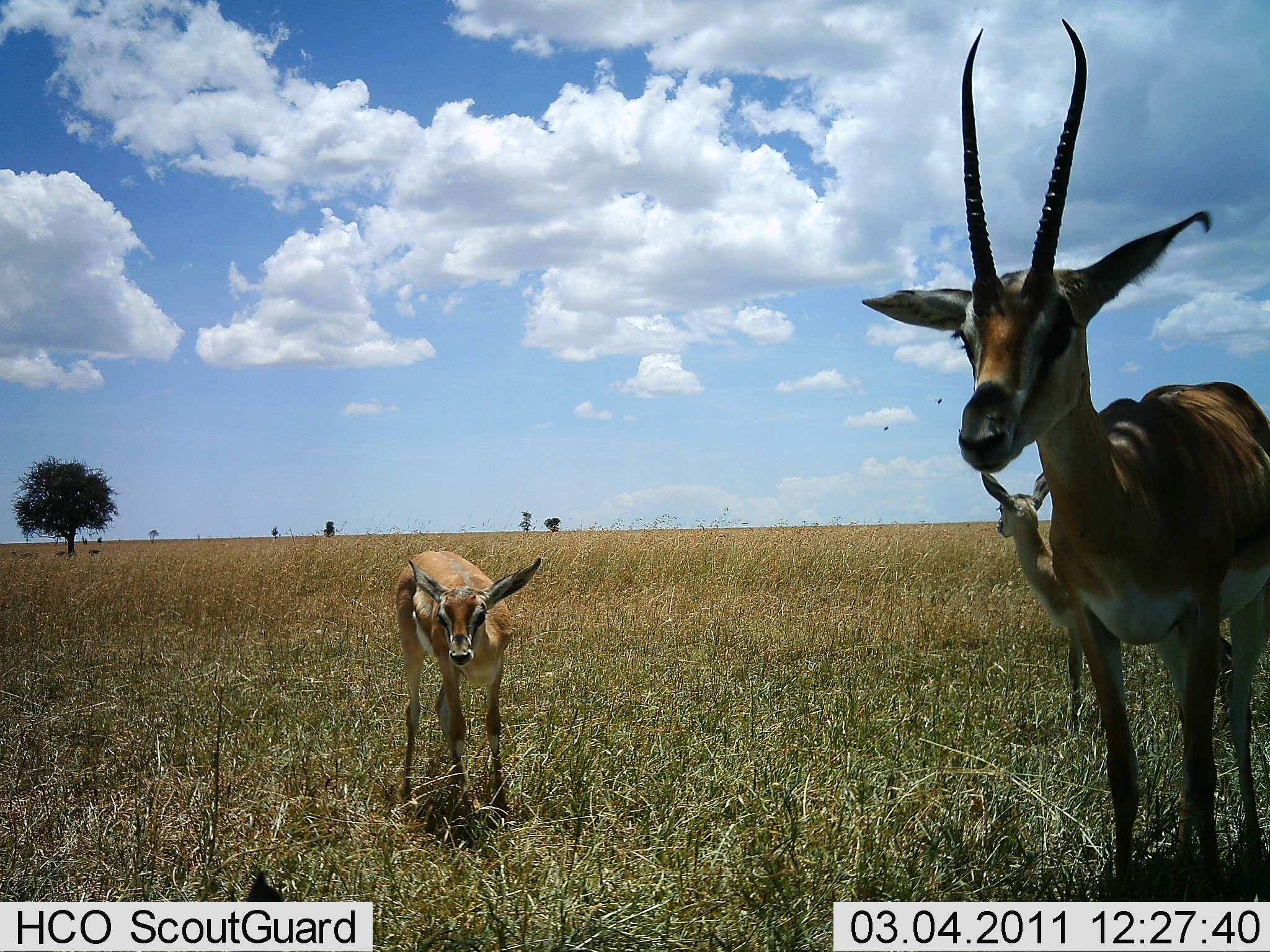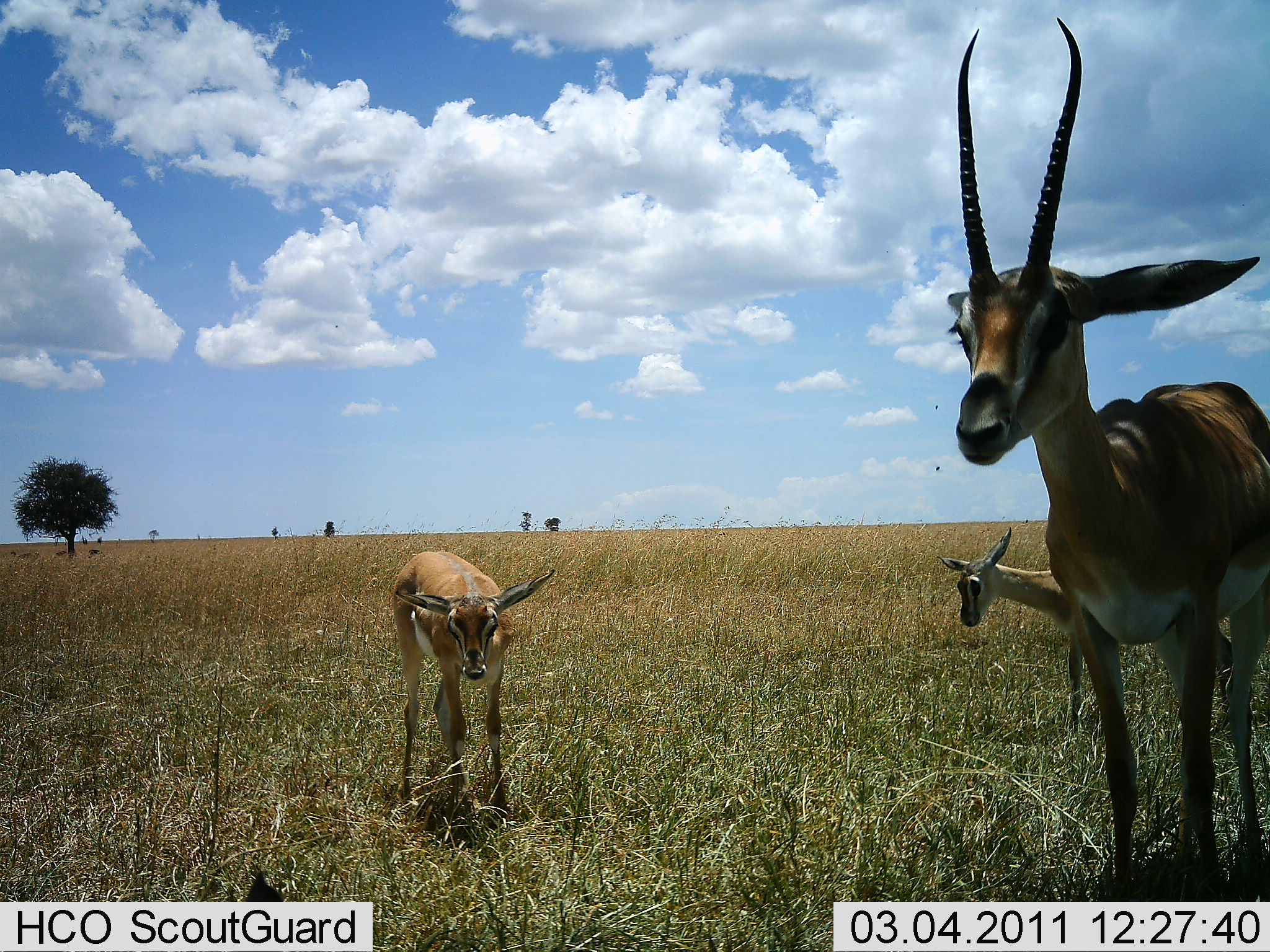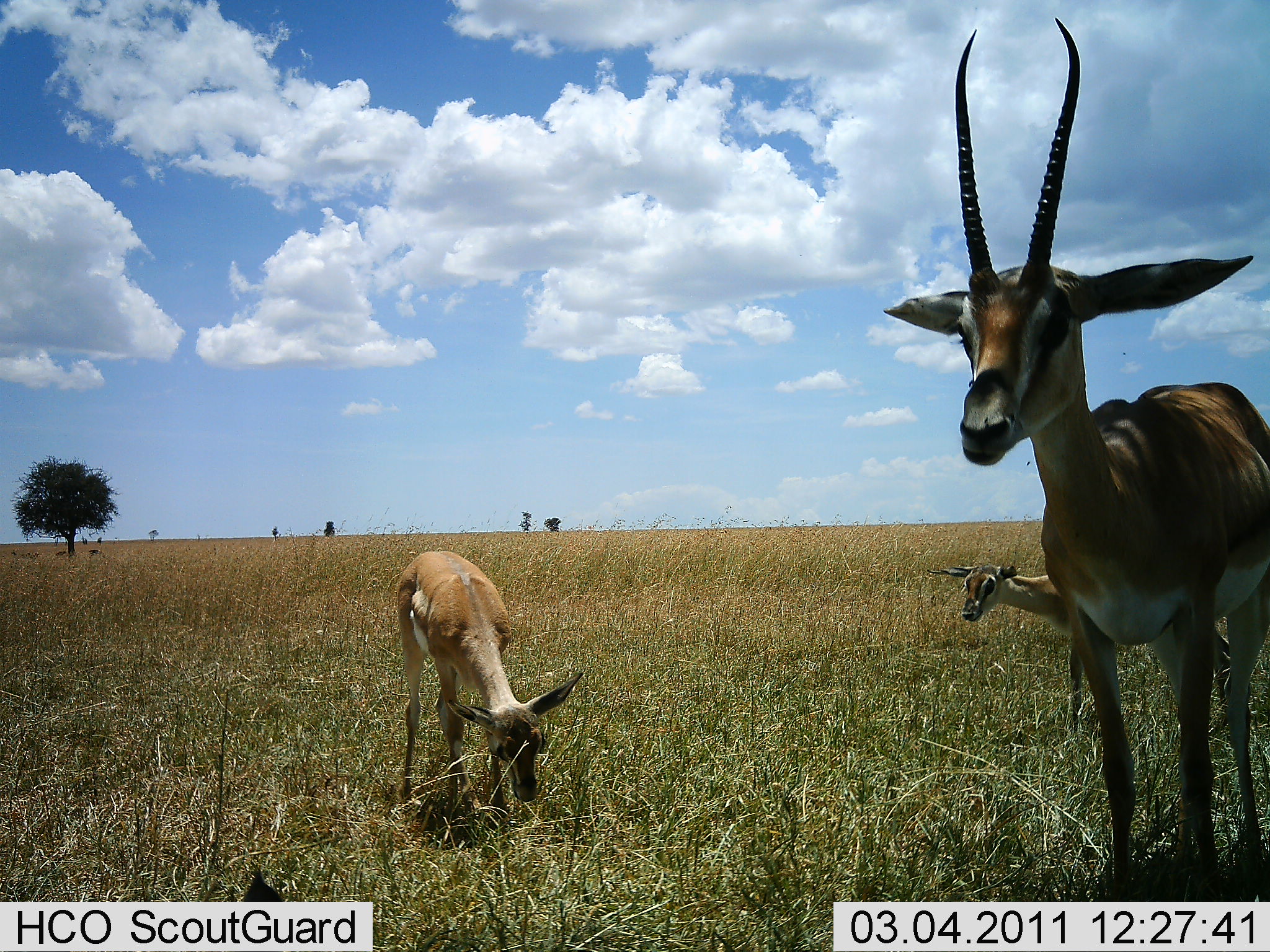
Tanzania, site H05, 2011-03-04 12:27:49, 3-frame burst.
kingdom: Animalia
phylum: Chordata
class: Mammalia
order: Artiodactyla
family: Bovidae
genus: Nanger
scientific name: Nanger granti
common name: grant's gazelle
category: gazellegrants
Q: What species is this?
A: Gazellegrants (grant's gazelle) (Nanger granti).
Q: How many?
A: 3.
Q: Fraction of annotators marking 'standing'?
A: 70%.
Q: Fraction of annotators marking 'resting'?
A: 0%.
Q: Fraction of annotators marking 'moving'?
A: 0%.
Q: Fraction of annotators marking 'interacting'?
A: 10%.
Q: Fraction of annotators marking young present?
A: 50%.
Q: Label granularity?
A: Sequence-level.